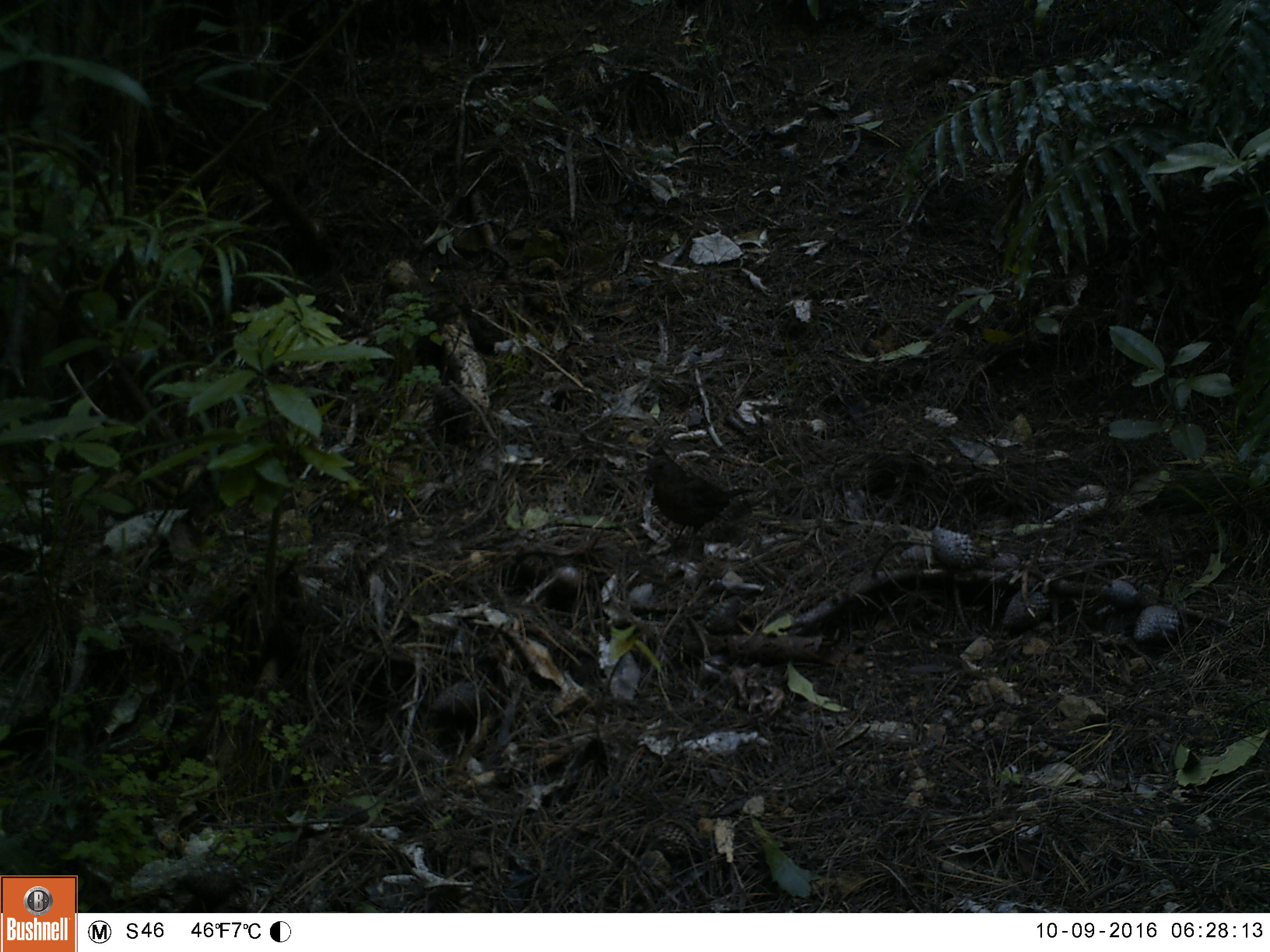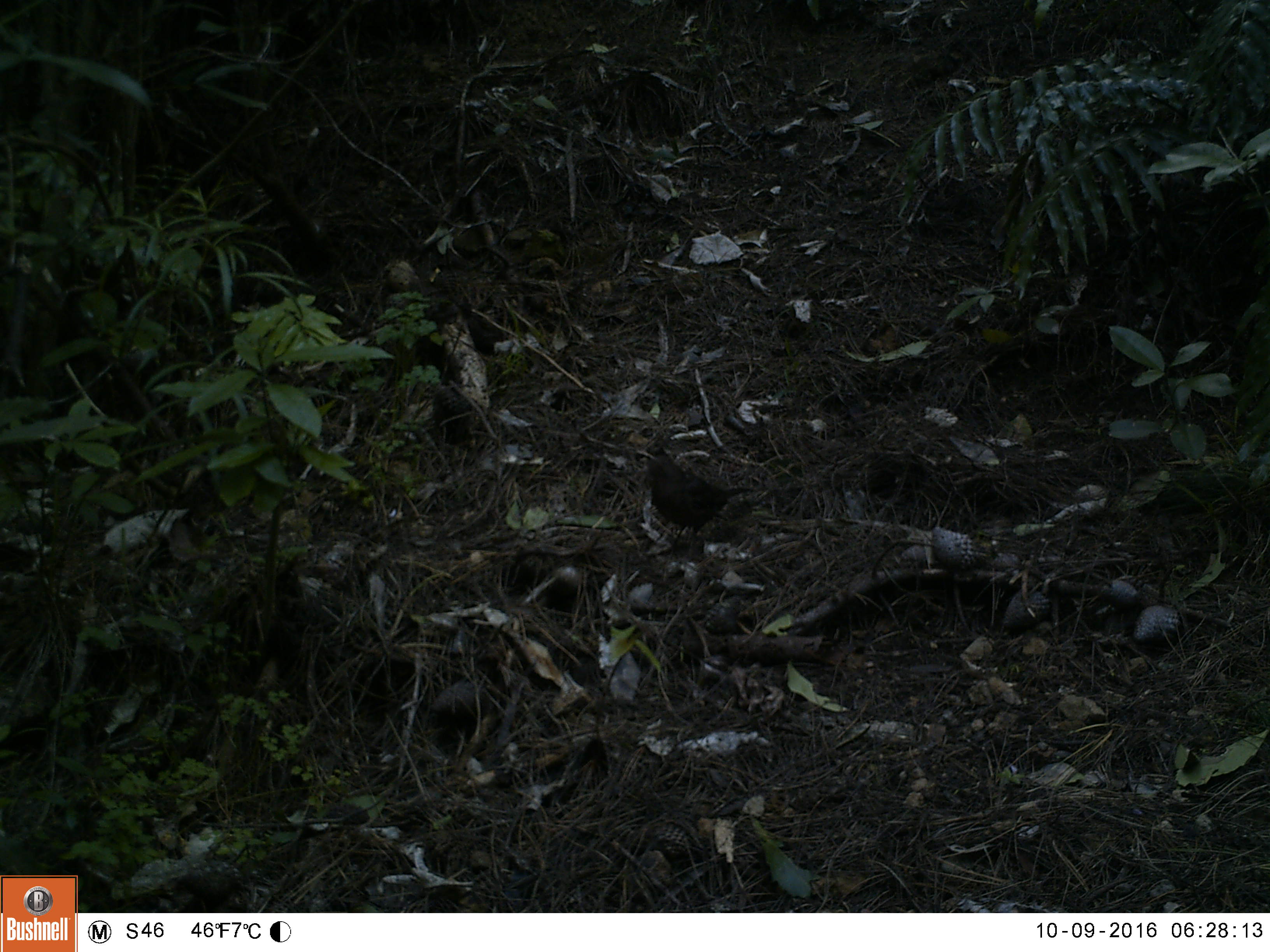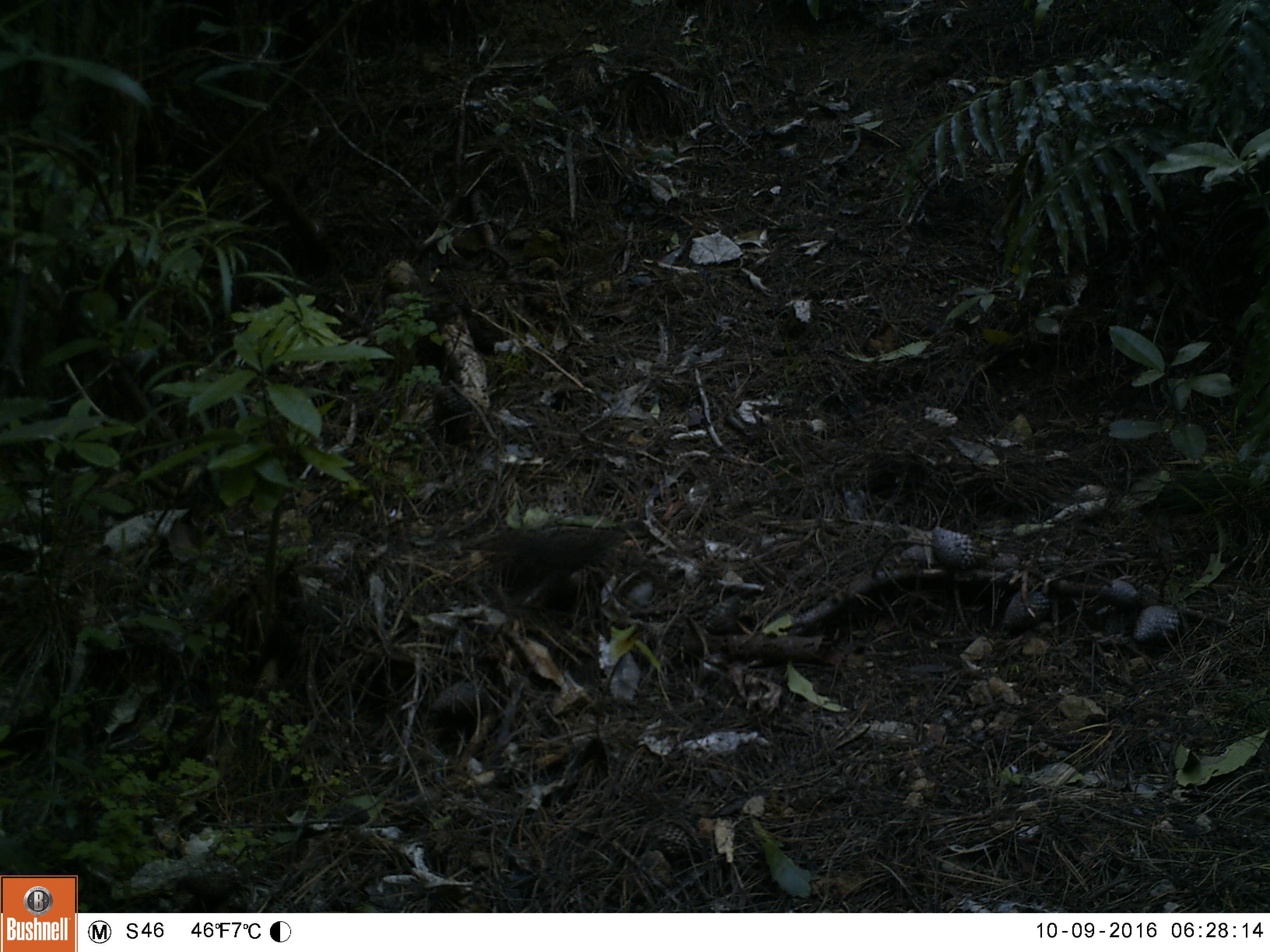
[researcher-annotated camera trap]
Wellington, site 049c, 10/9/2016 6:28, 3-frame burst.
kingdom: Animalia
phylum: Chordata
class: Aves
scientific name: Aves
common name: bird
Bird (Aves).